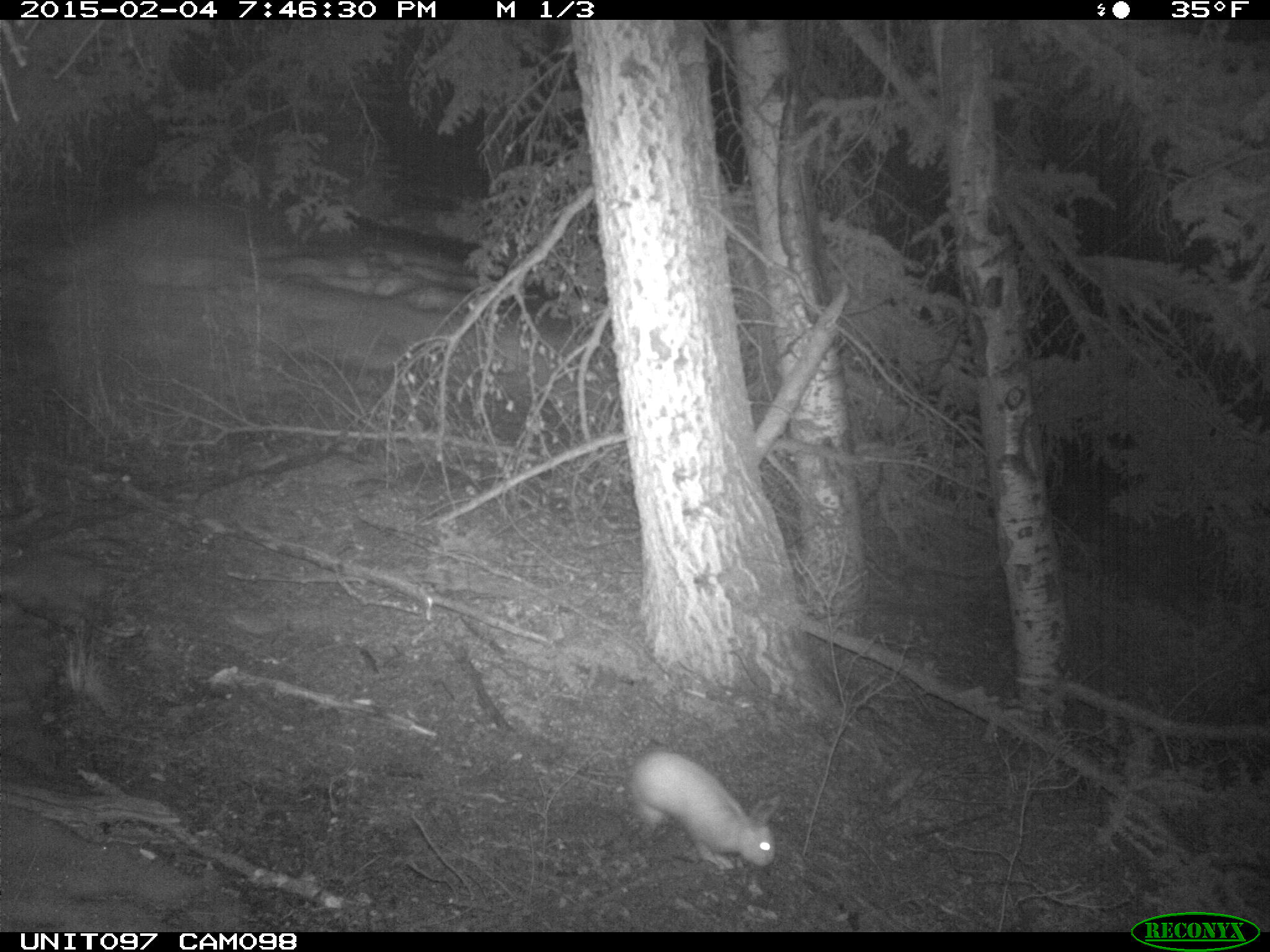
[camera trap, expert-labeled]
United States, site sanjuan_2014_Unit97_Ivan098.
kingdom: Animalia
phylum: Chordata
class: Mammalia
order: Lagomorpha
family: Leporidae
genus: Lepus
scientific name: Lepus americanus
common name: snowshoe hare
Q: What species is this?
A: Lepus americanus (snowshoe hare).